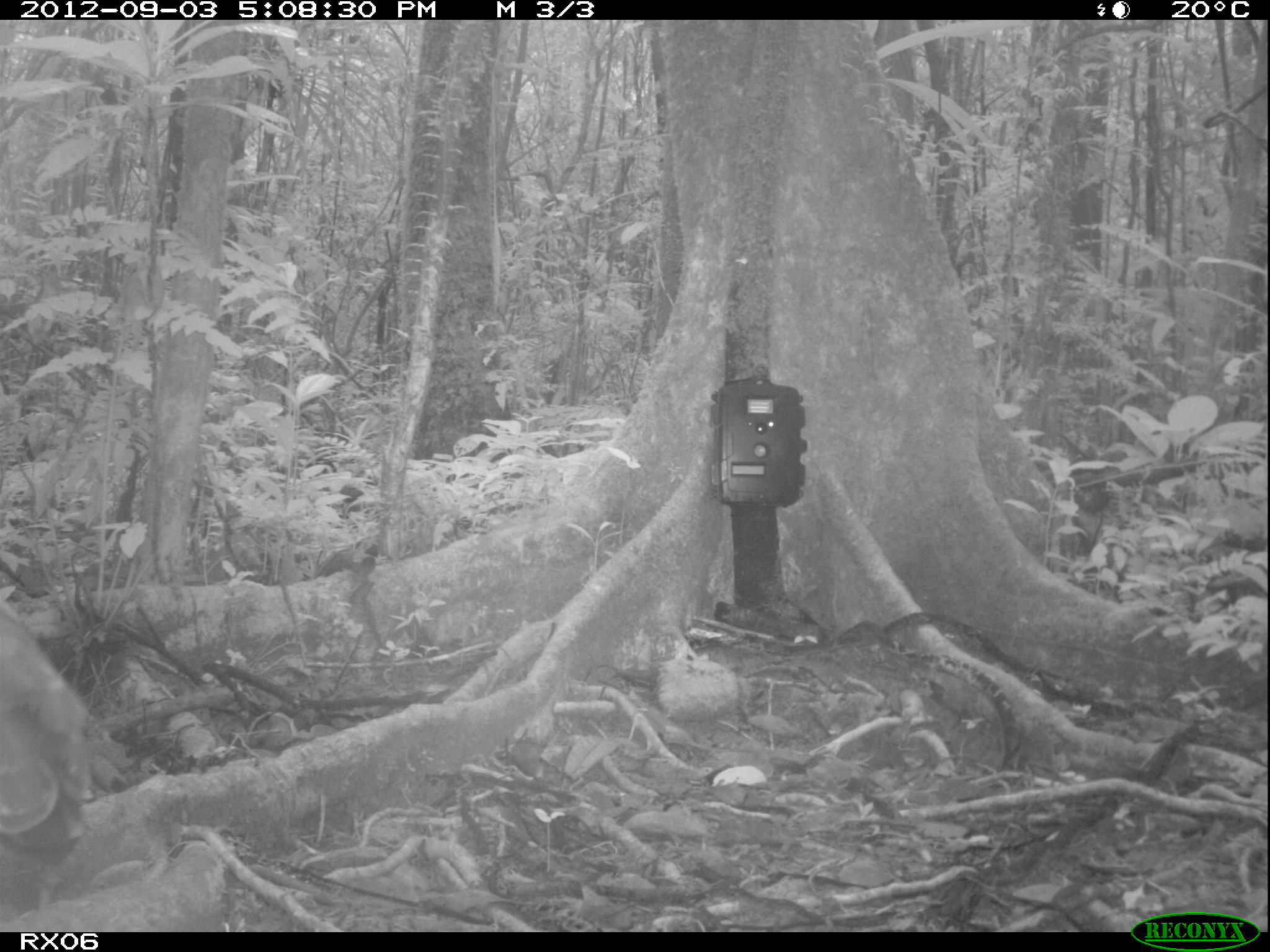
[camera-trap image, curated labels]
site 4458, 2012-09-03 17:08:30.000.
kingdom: Animalia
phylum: Chordata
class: Aves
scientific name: Aves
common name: bird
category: unknown bird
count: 2